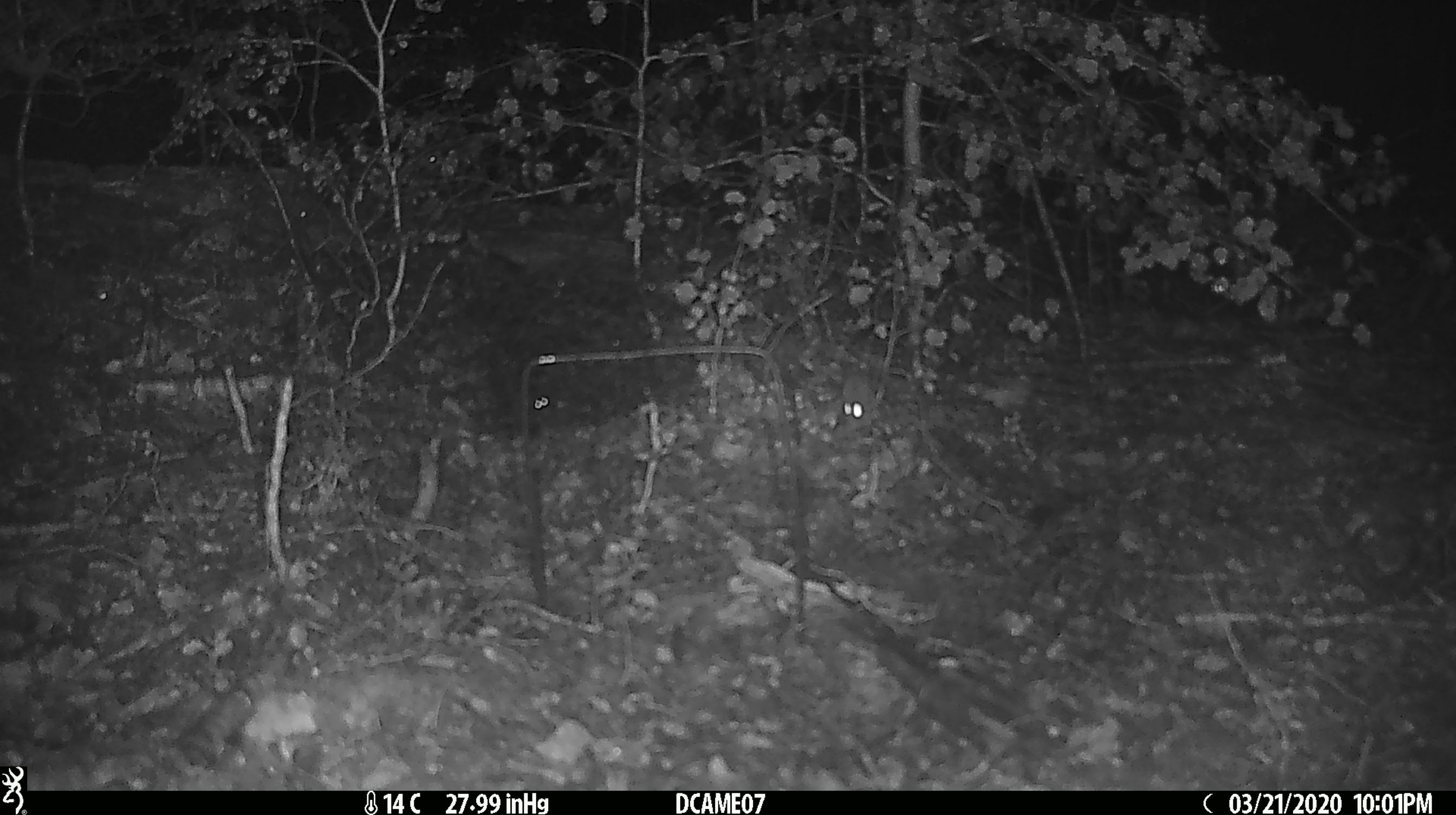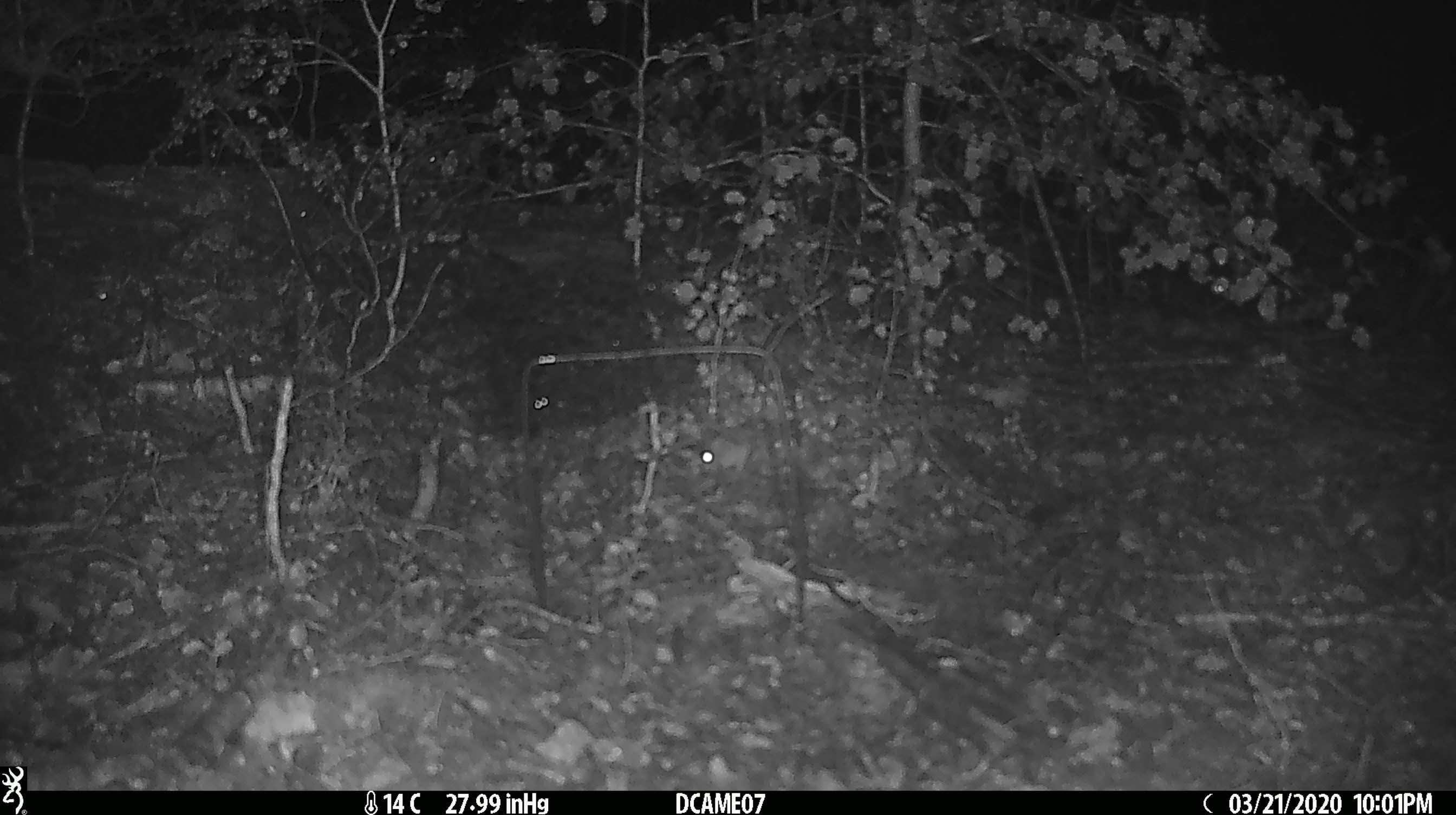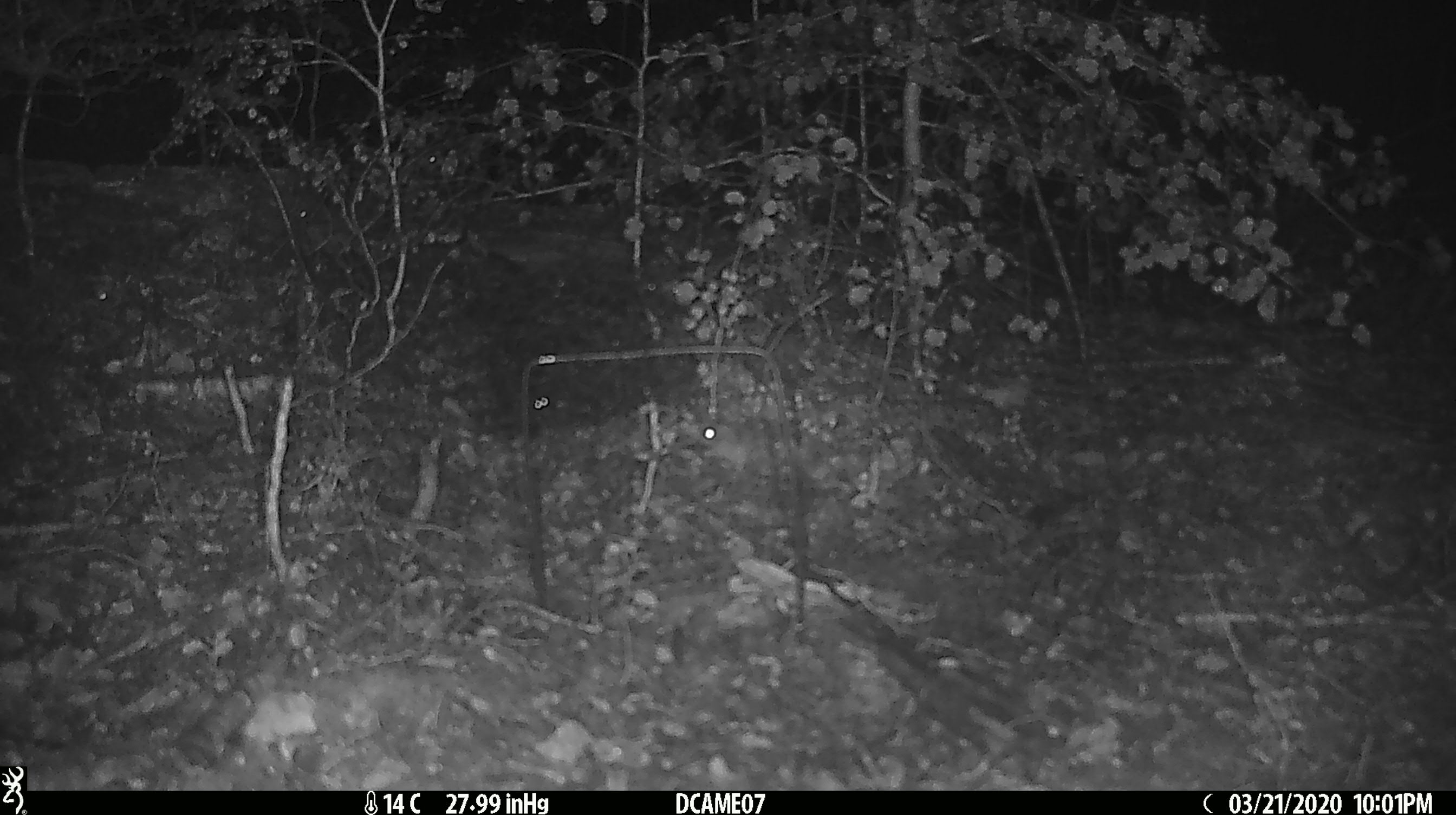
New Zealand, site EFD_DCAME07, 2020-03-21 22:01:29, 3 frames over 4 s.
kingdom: Animalia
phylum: Chordata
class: Mammalia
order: Rodentia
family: Muridae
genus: Mus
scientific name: Mus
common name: mouse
Mouse (Mus).